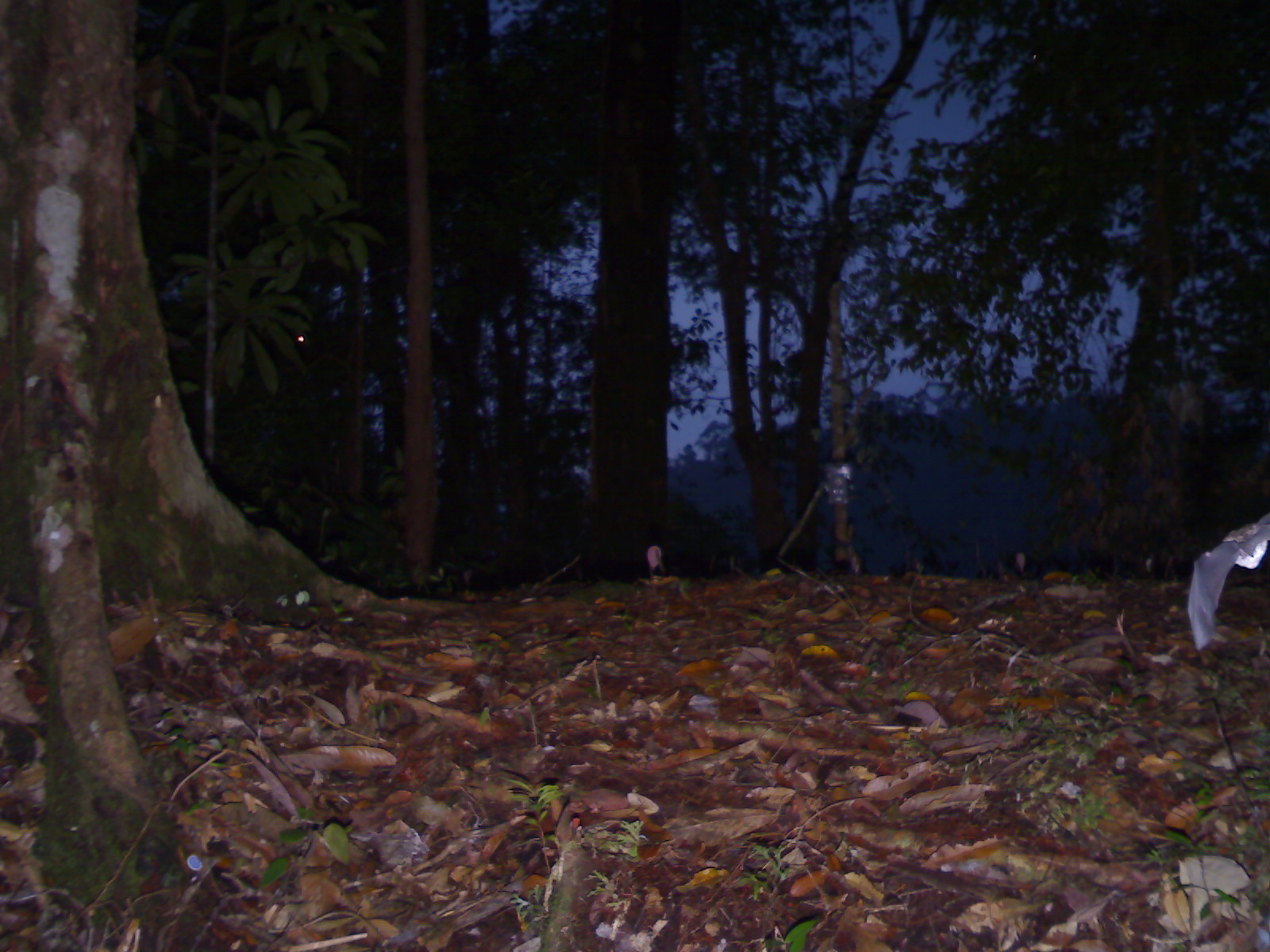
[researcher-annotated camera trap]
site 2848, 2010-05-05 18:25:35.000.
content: unidentified animal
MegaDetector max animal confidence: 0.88